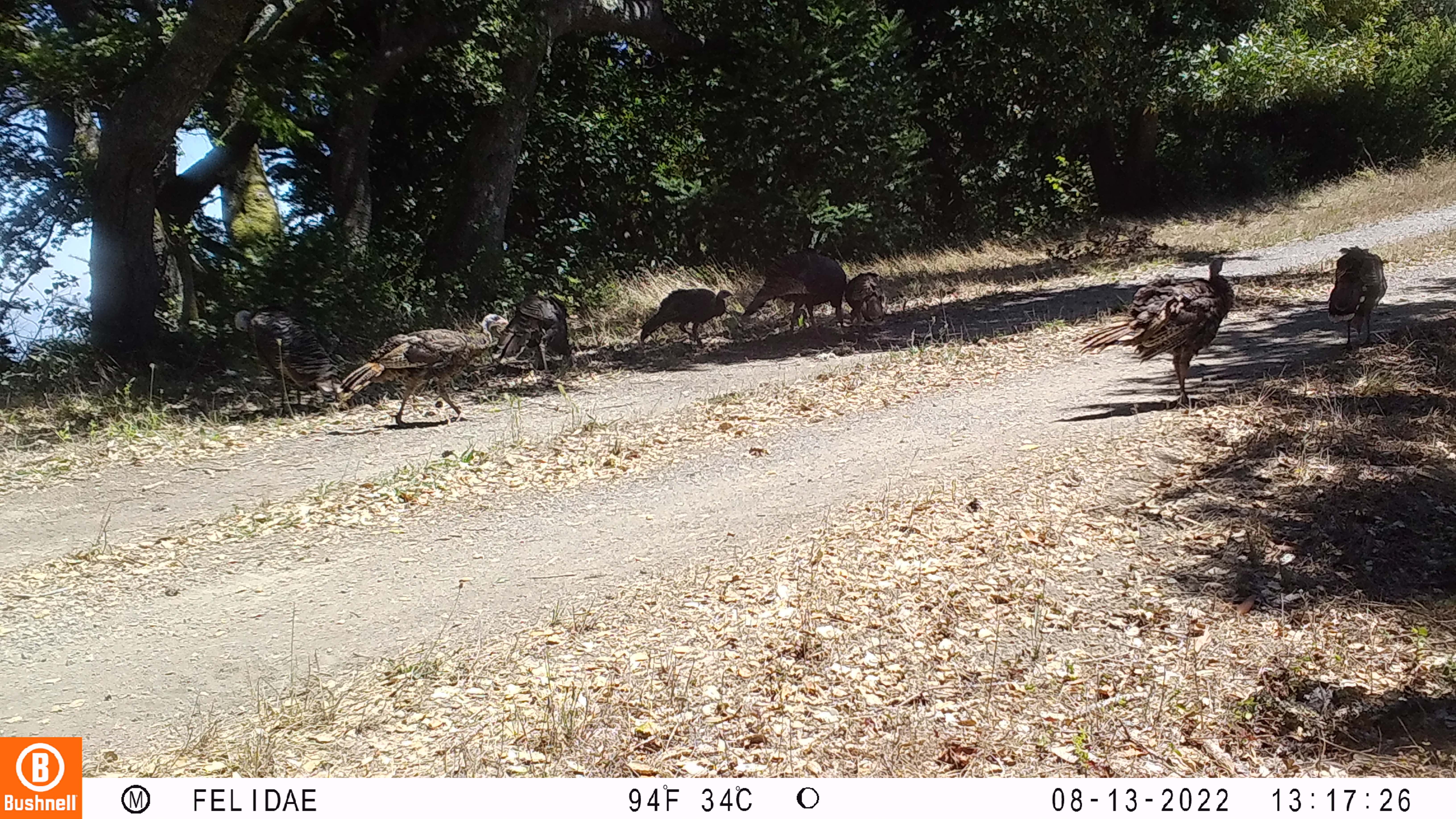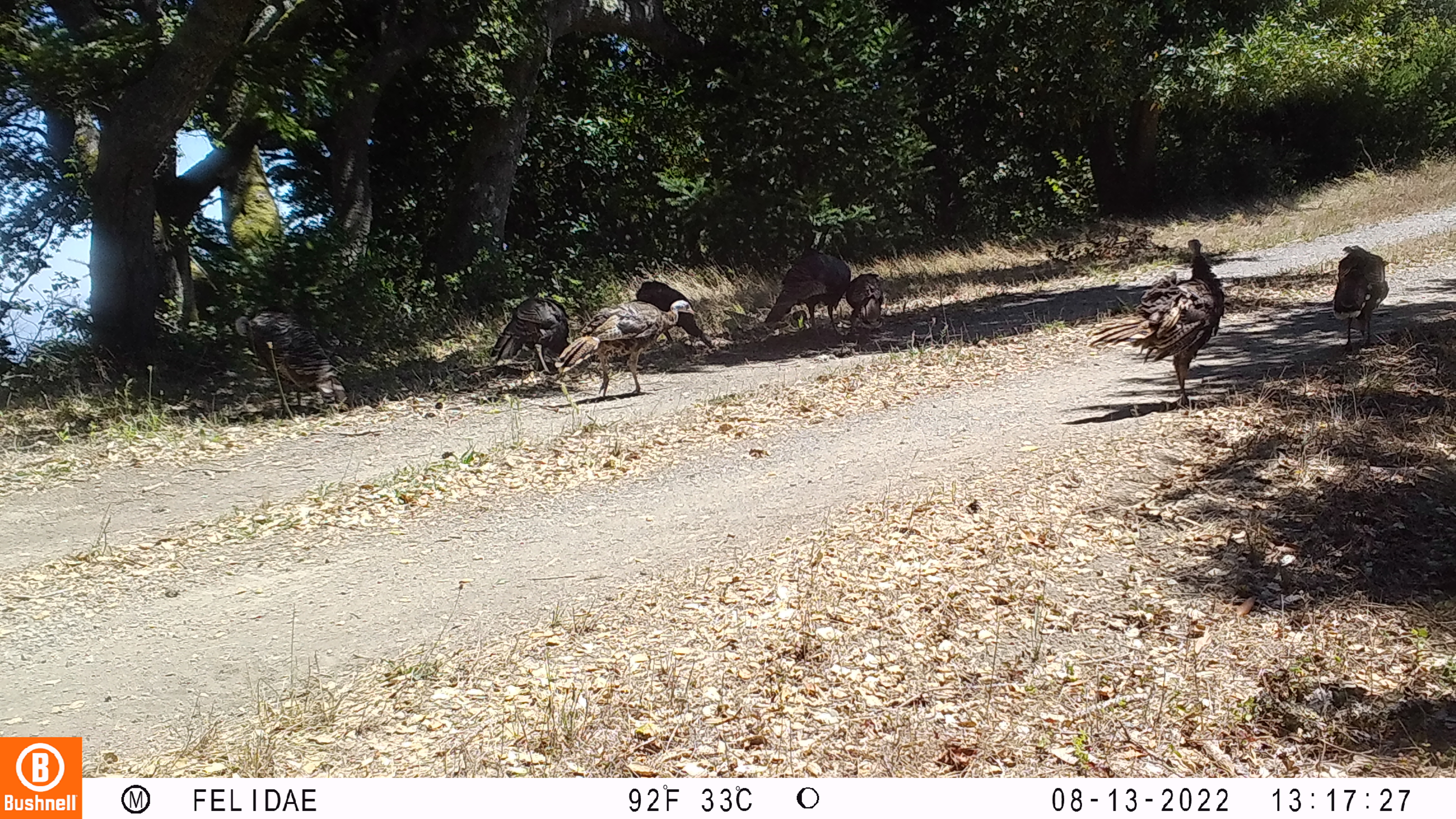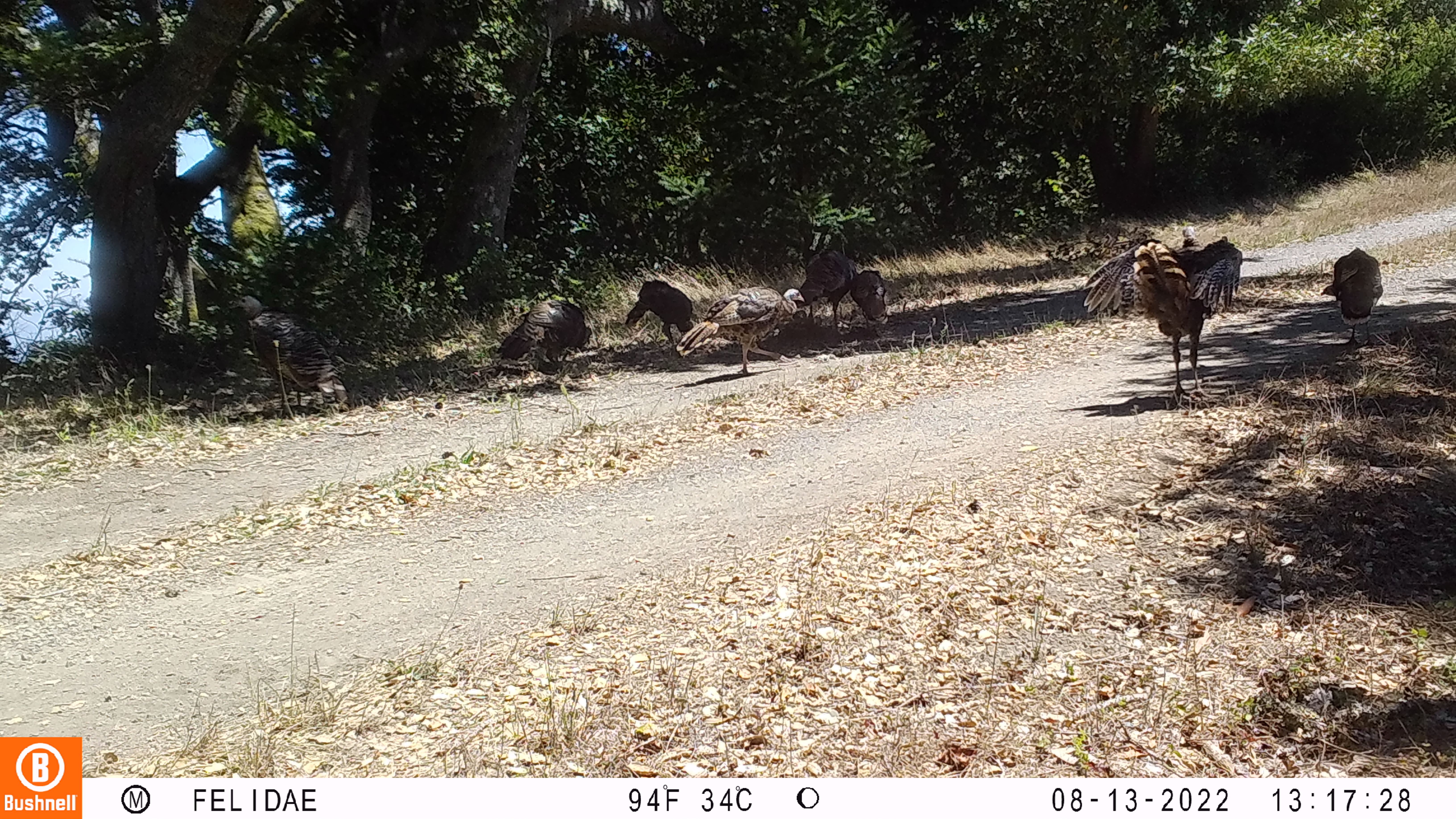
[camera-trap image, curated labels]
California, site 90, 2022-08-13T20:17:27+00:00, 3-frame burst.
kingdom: Animalia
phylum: Chordata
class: Aves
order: Galliformes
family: Phasianidae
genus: Meleagris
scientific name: Meleagris gallopavo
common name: turkey